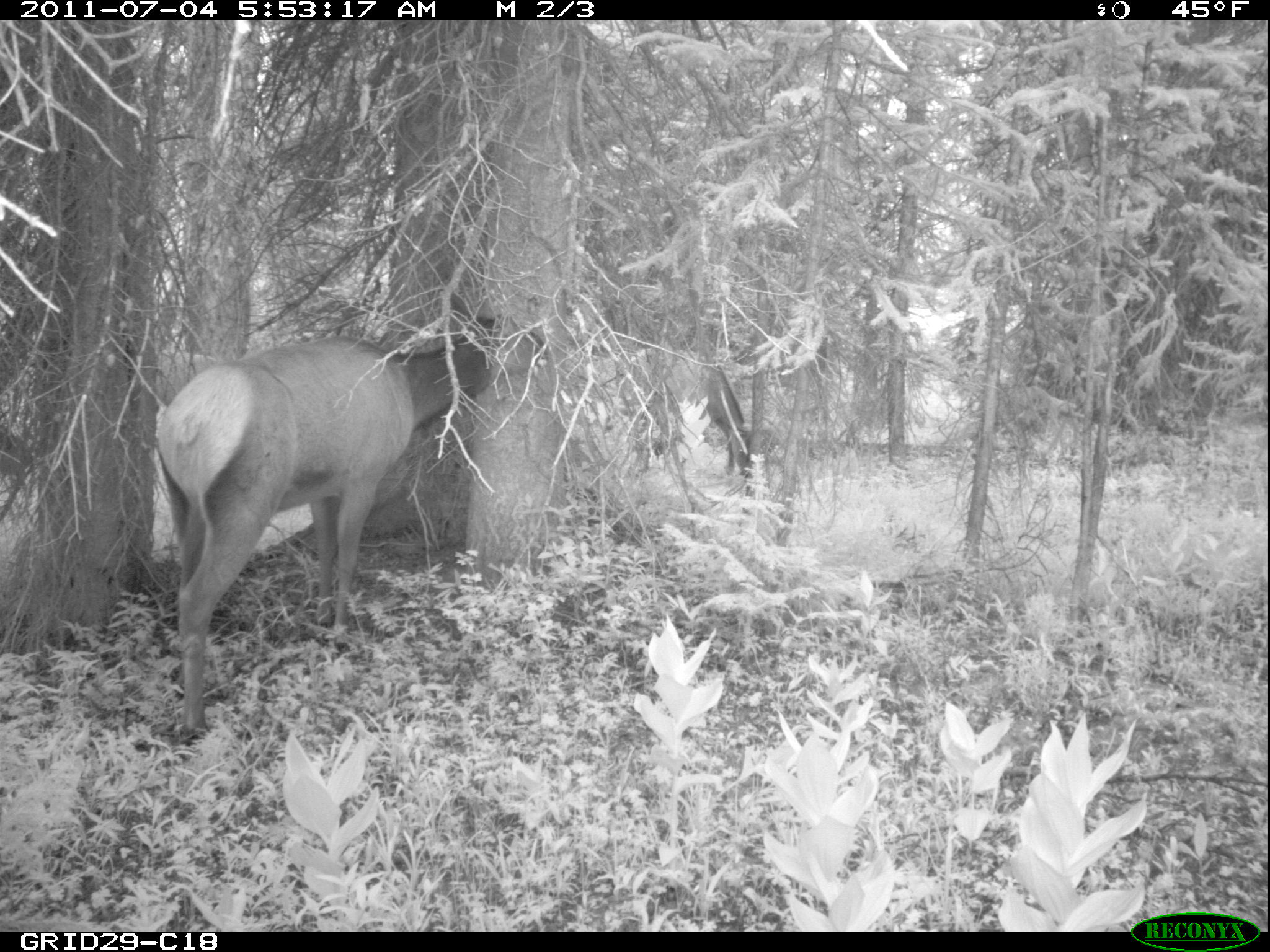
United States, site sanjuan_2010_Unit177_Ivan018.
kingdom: Animalia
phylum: Chordata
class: Mammalia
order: Artiodactyla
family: Cervidae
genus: Cervus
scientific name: Cervus elaphus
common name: red deer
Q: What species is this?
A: Cervus elaphus (red deer).